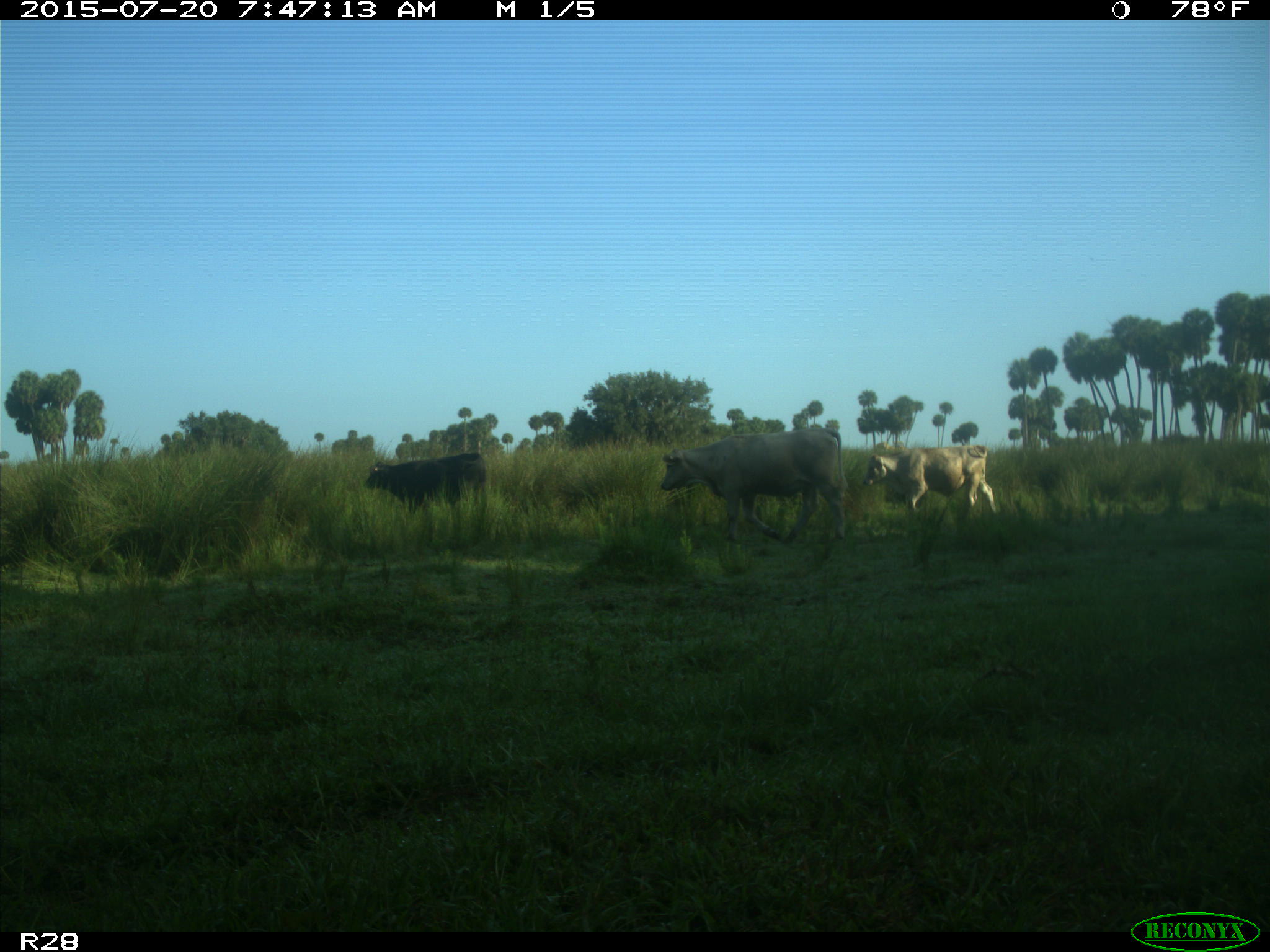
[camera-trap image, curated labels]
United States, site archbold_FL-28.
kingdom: Animalia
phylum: Chordata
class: Mammalia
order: Artiodactyla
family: Bovidae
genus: Bos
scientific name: Bos taurus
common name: domestic cow